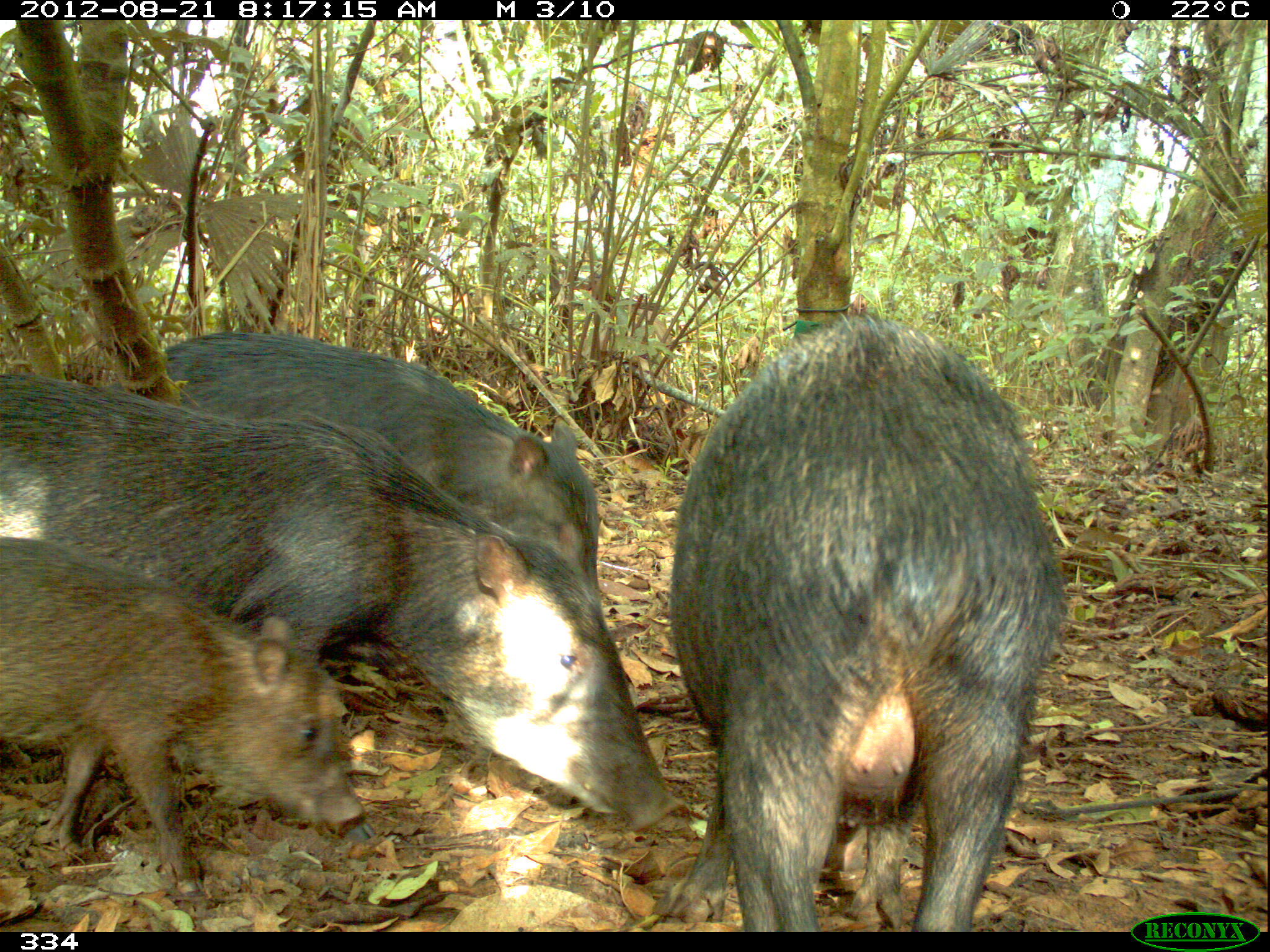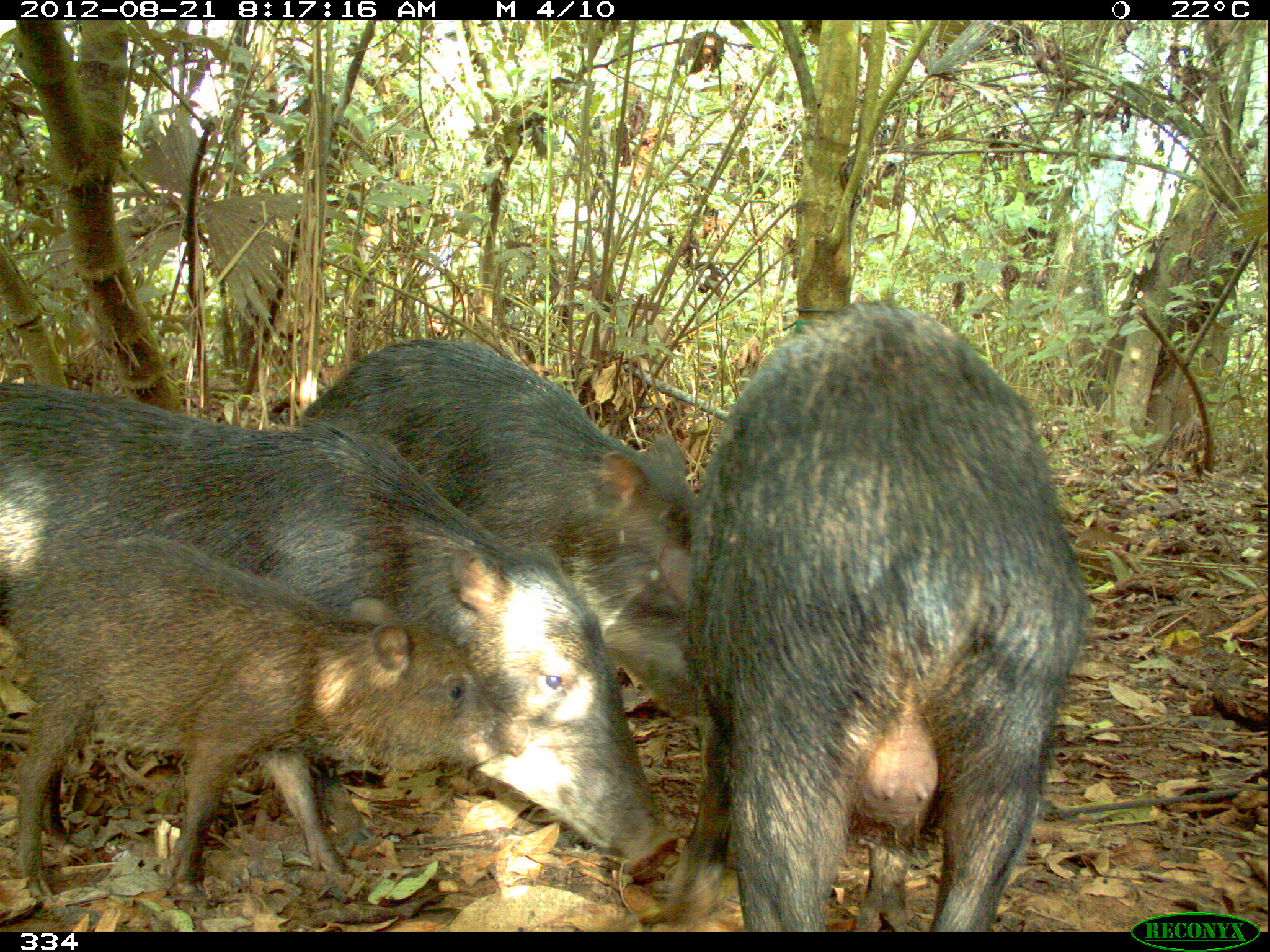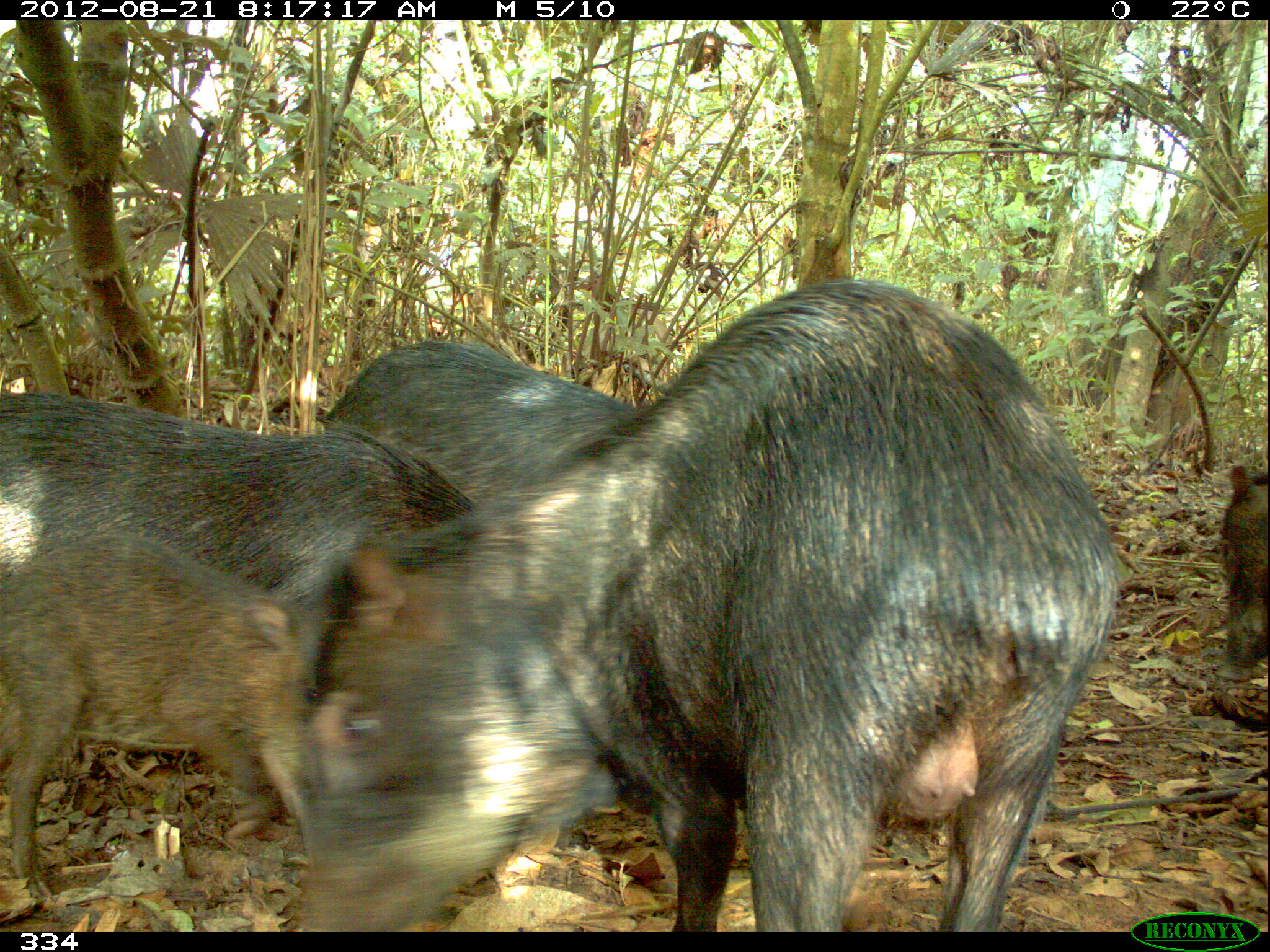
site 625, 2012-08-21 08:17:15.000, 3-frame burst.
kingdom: Animalia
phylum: Chordata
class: Mammalia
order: Artiodactyla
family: Tayassuidae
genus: Tayassu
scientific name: Tayassu pecari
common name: white-lipped peccary